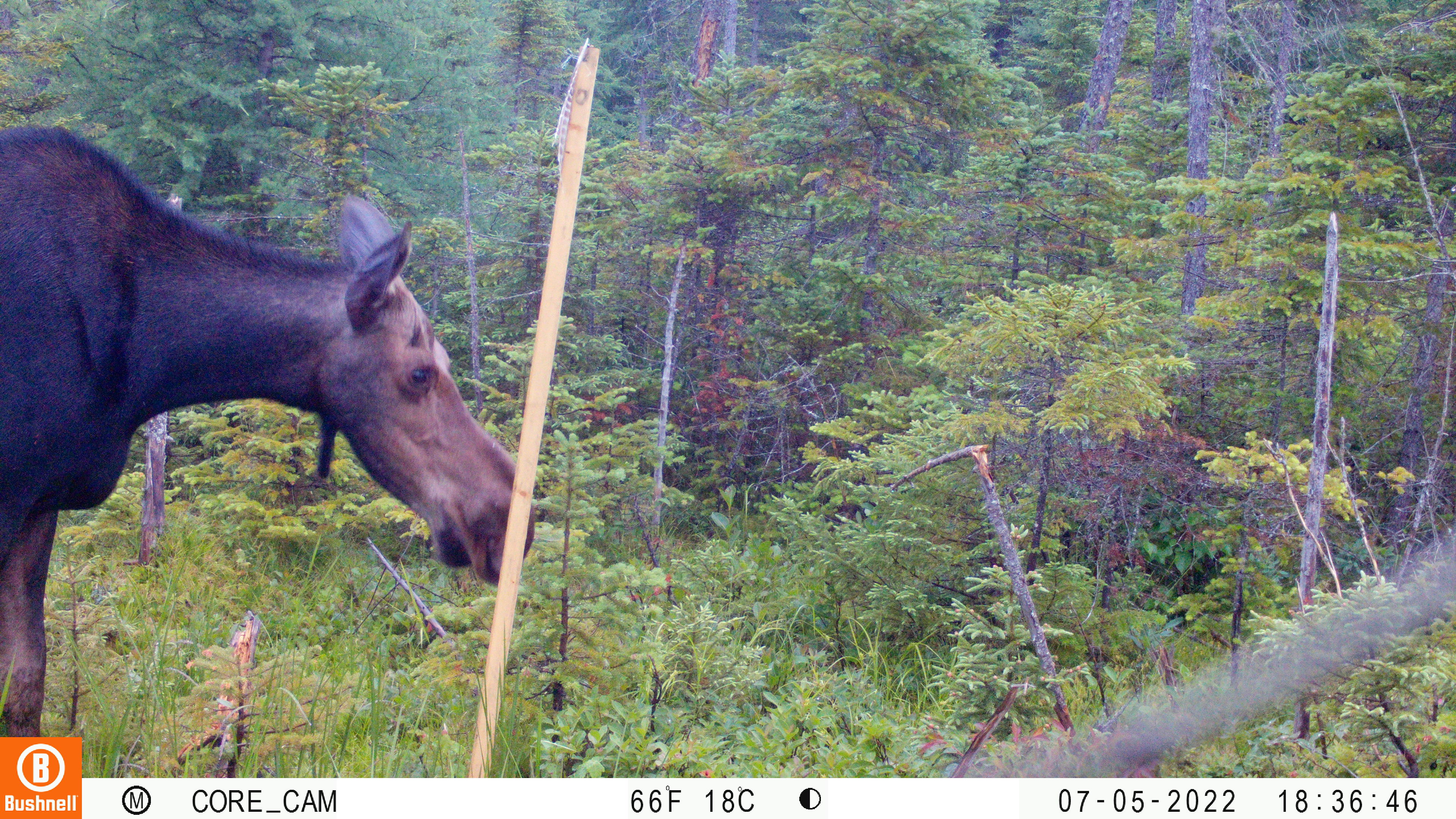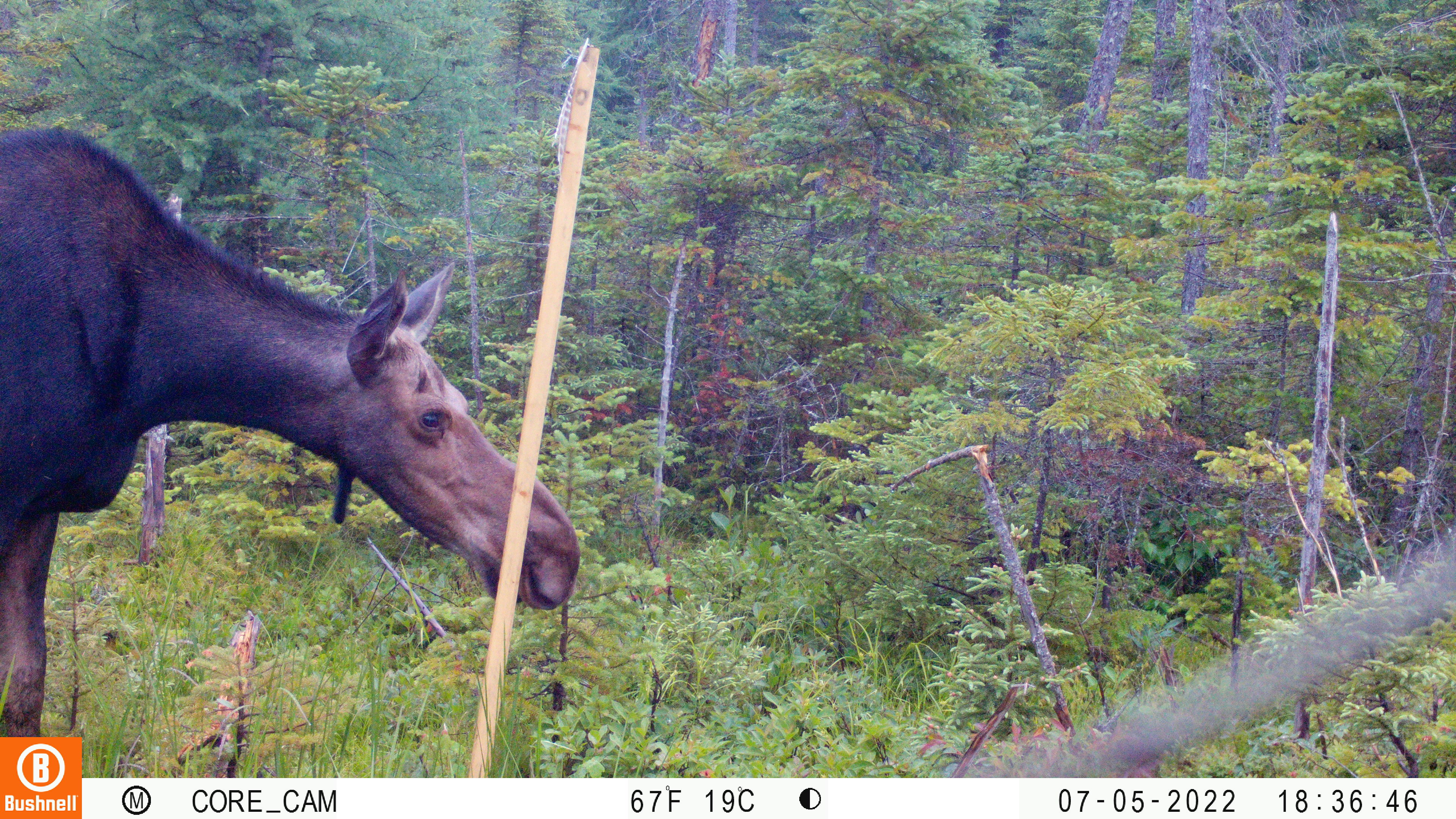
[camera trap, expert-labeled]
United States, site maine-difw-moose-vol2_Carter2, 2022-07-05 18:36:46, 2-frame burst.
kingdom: Animalia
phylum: Chordata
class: Mammalia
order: Artiodactyla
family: Cervidae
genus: Alces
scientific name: Alces alces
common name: moose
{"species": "moose (Alces alces)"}